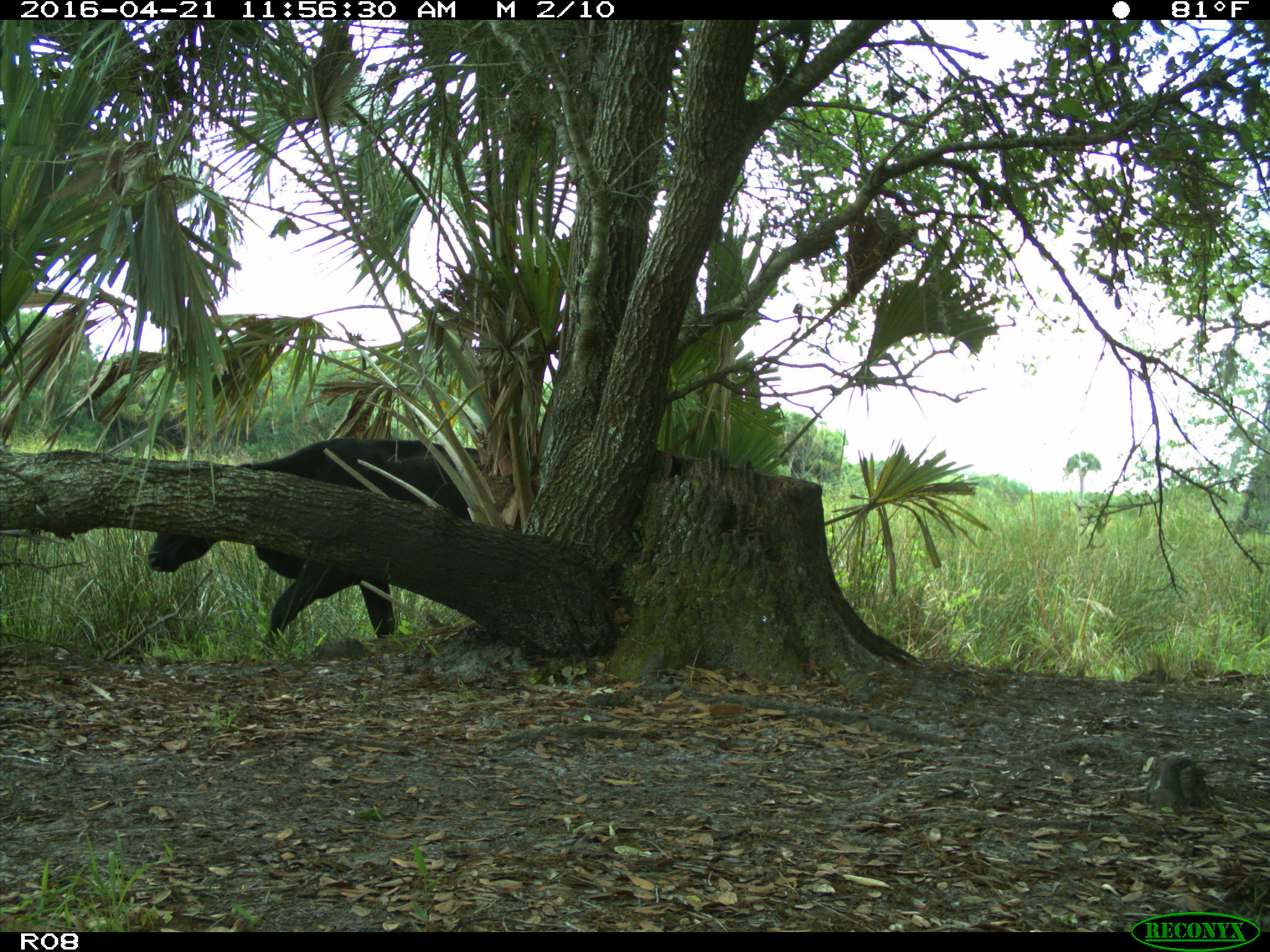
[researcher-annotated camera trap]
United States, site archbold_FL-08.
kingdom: Animalia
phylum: Chordata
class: Mammalia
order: Artiodactyla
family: Bovidae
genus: Bos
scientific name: Bos taurus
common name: domestic cow